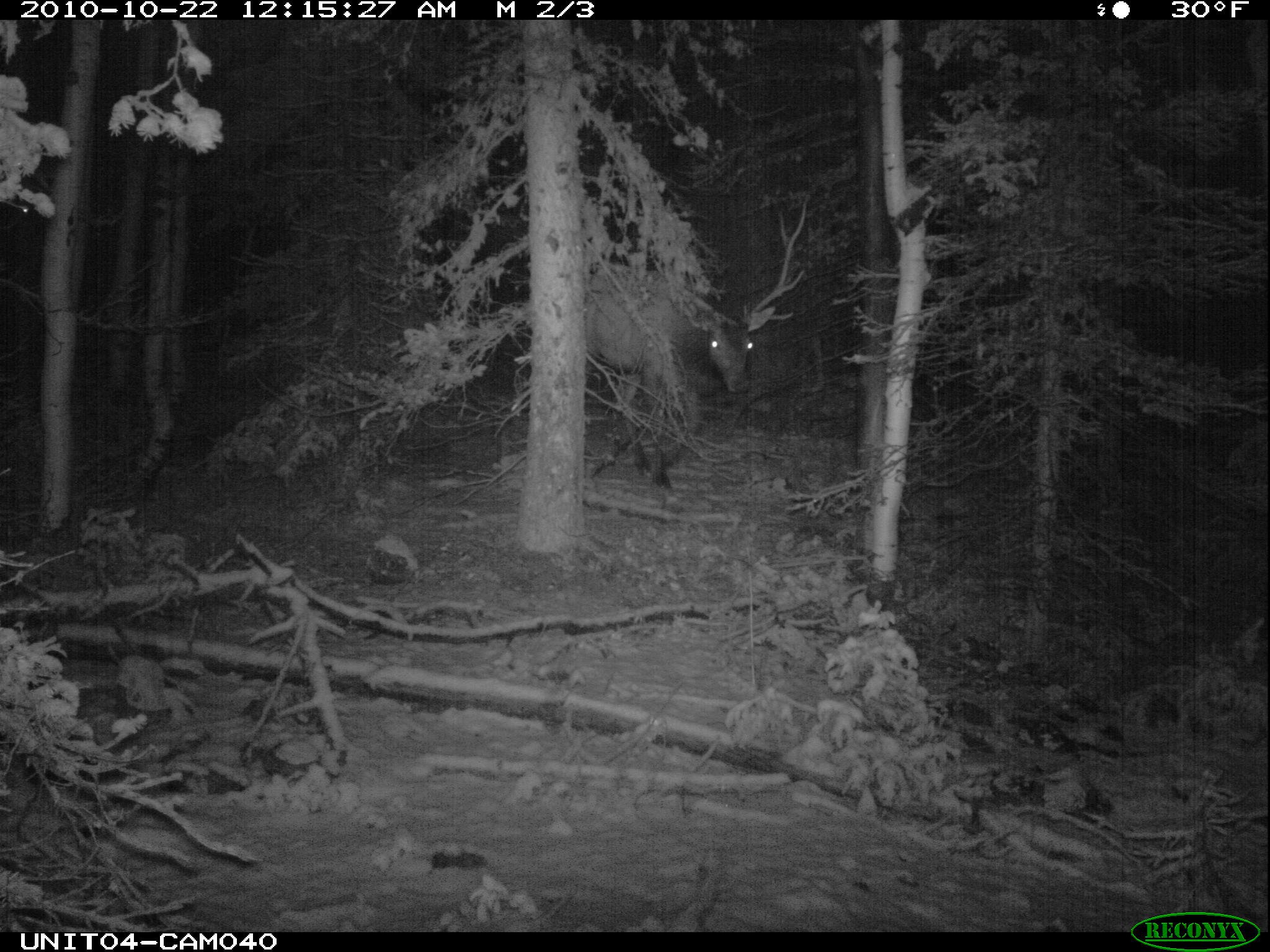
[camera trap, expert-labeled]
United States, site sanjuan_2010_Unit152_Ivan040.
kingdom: Animalia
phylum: Chordata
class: Mammalia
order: Artiodactyla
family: Cervidae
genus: Cervus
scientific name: Cervus elaphus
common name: red deer